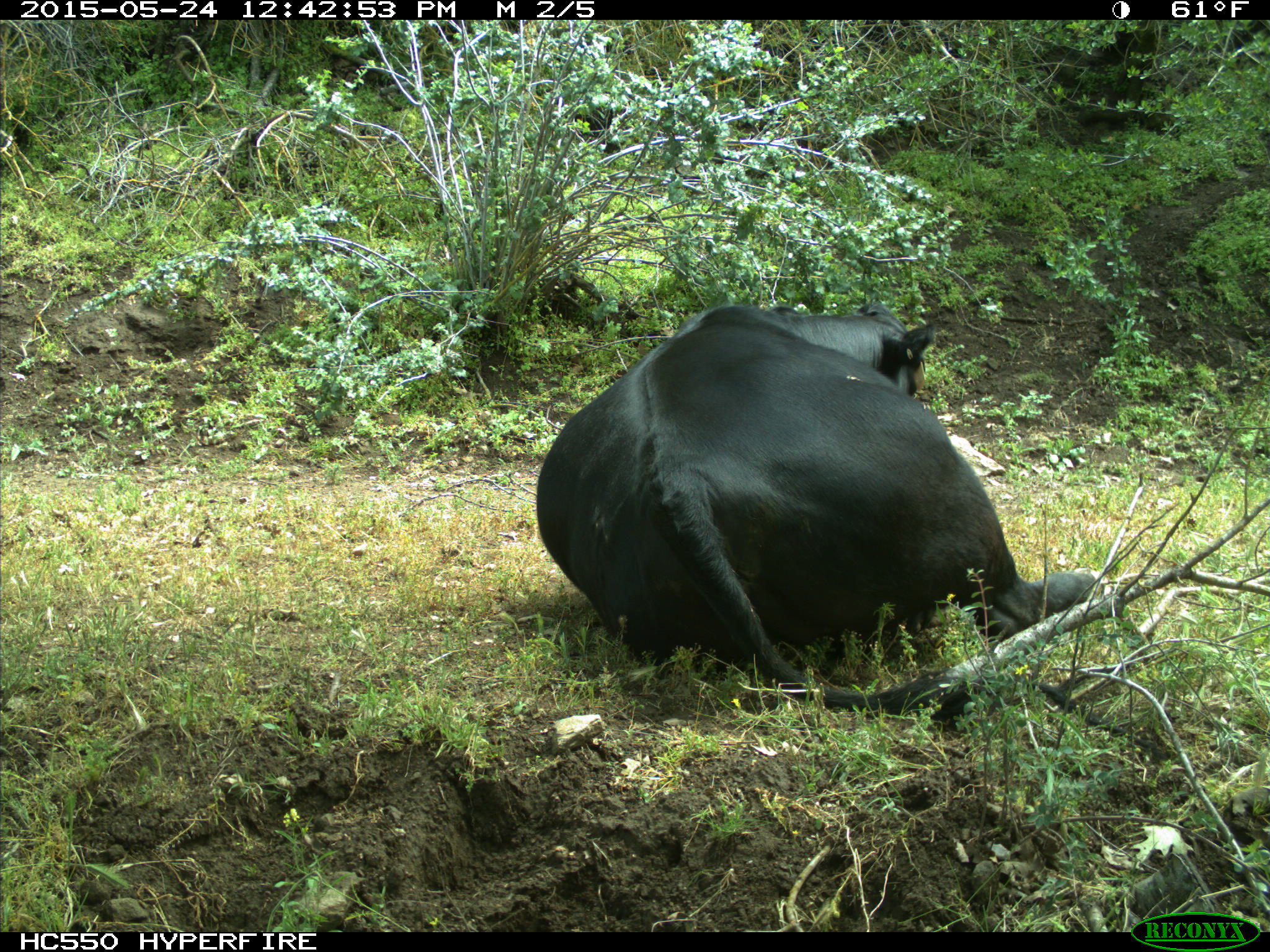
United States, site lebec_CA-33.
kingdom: Animalia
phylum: Chordata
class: Mammalia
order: Artiodactyla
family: Bovidae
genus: Bos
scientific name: Bos taurus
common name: domestic cow